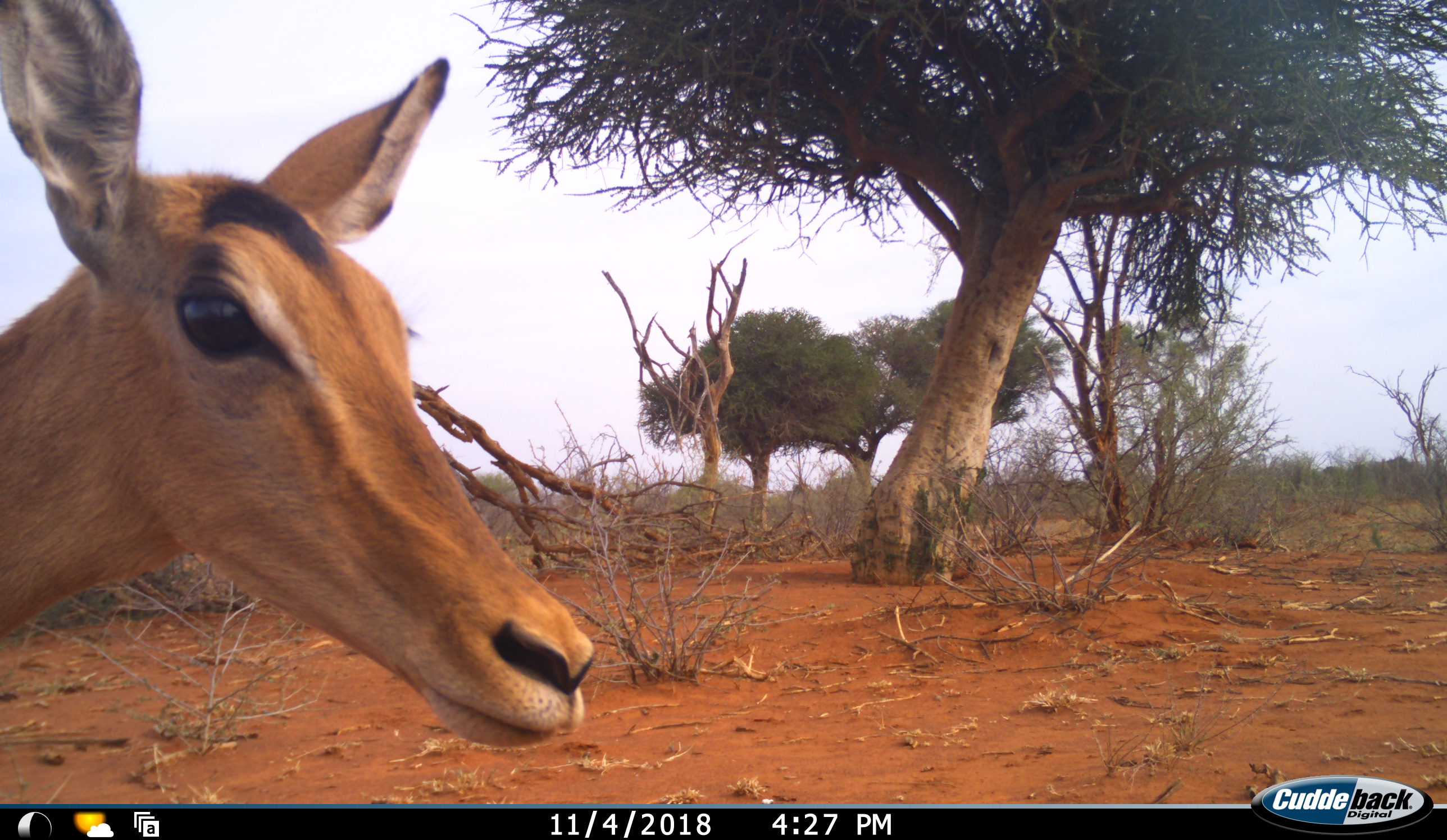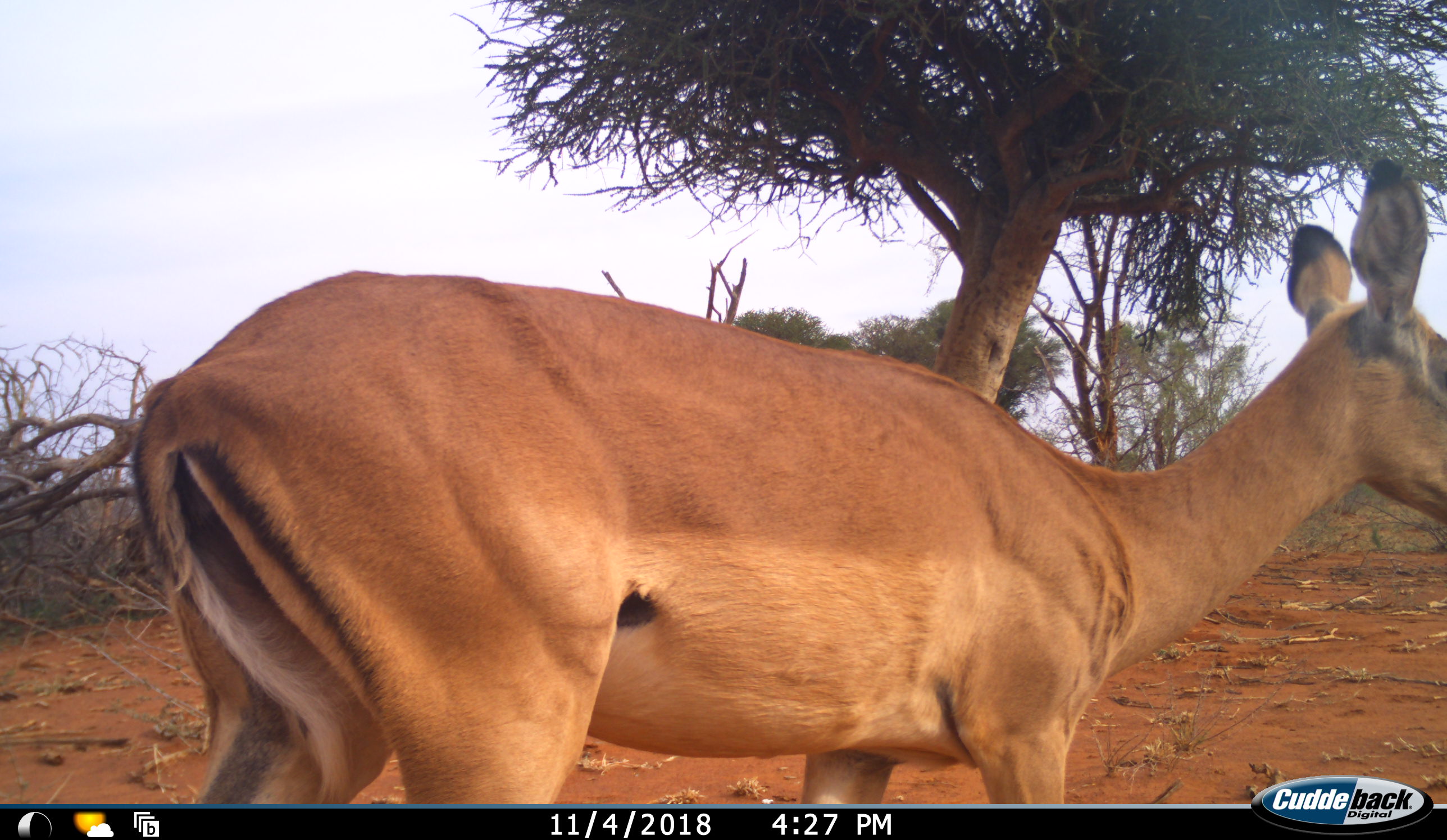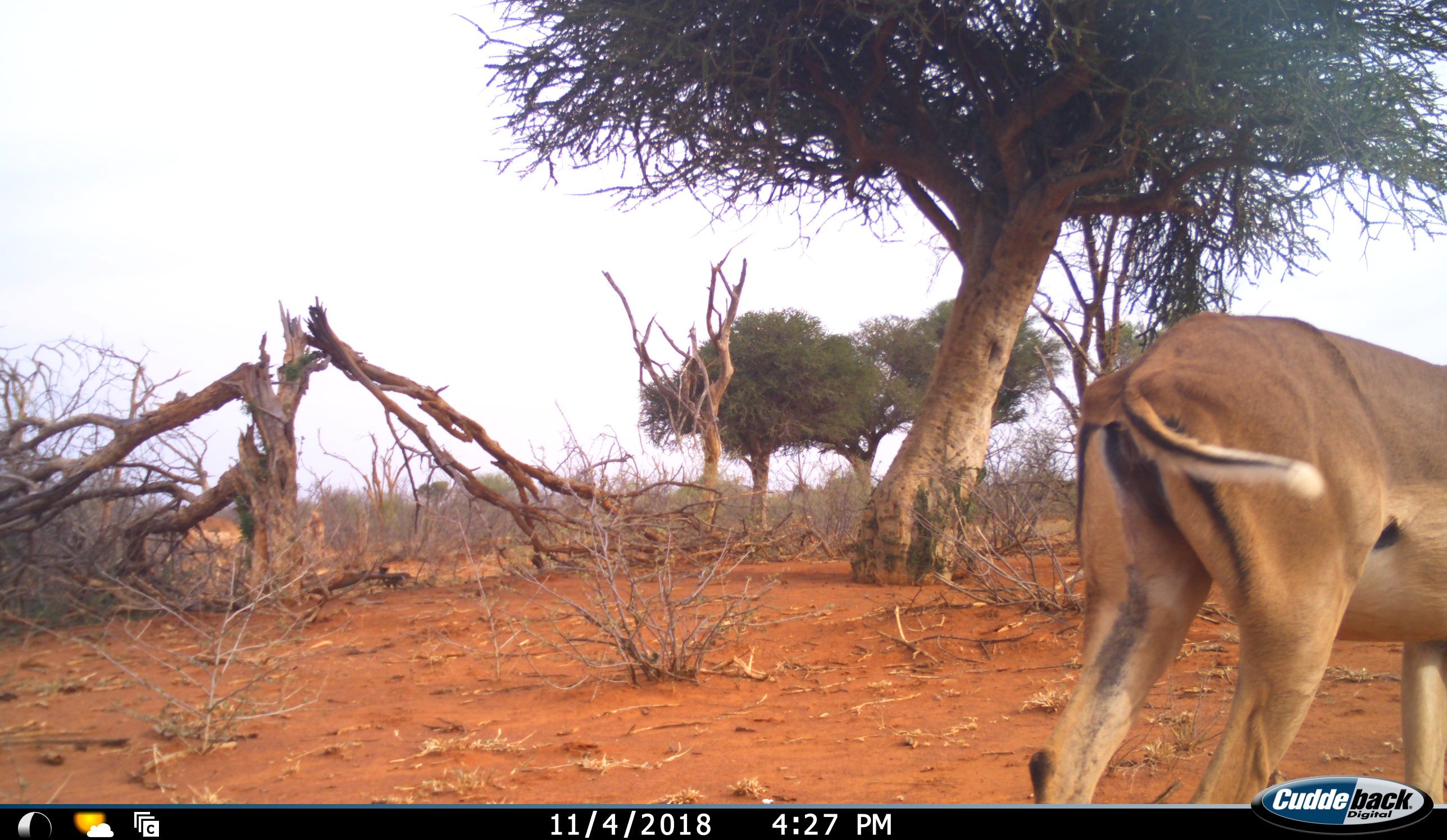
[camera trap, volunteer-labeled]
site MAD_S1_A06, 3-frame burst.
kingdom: Animalia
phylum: Chordata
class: Mammalia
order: Artiodactyla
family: Bovidae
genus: Aepyceros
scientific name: Aepyceros melampus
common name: impala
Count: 1.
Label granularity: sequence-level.